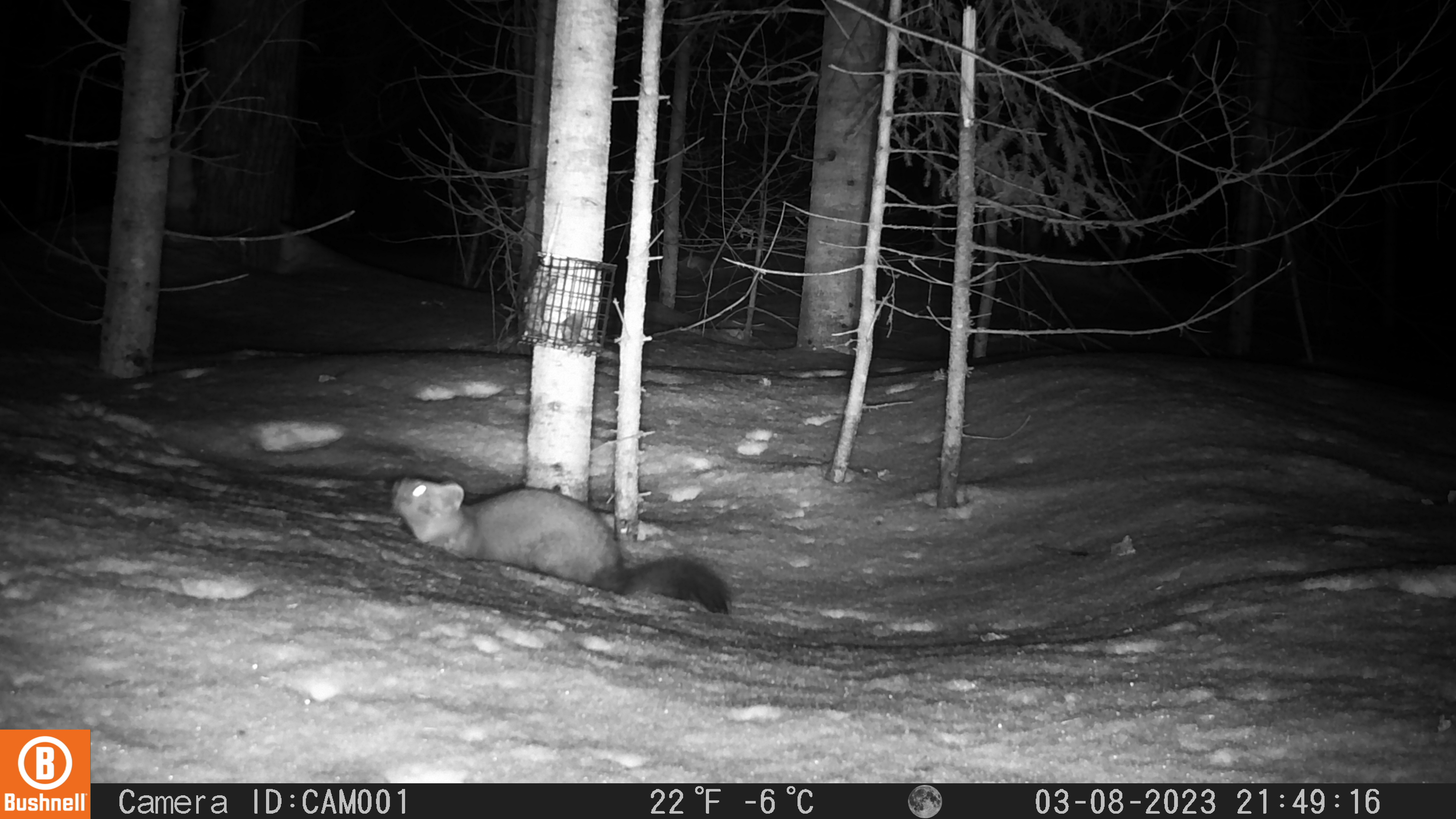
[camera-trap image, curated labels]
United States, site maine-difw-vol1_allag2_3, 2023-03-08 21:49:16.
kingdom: Animalia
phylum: Chordata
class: Mammalia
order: Carnivora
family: Mustelidae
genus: Martes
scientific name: Martes americana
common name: american marten